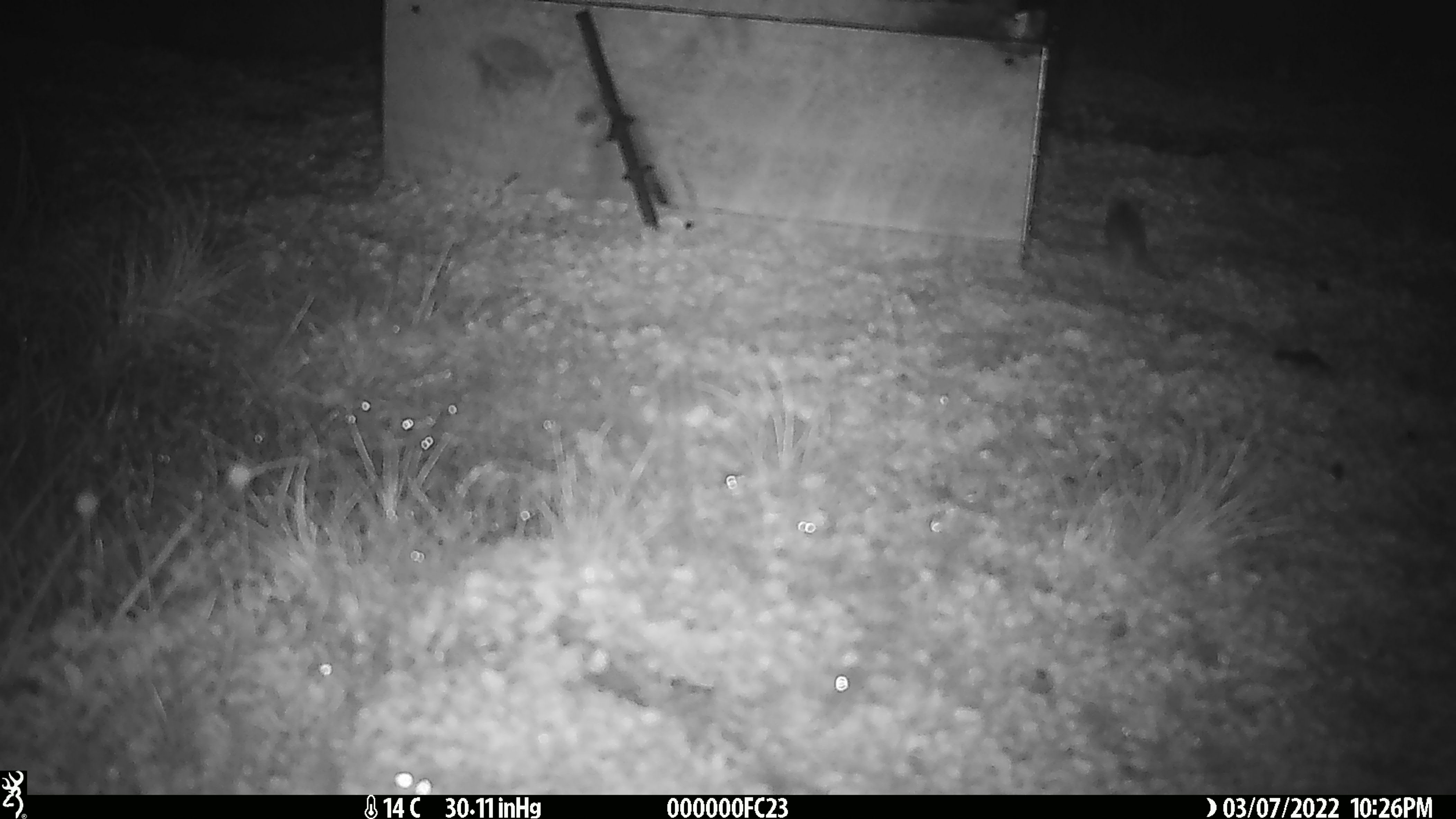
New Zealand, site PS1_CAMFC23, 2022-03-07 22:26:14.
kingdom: Animalia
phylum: Chordata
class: Mammalia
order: Rodentia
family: Muridae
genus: Mus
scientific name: Mus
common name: mouse